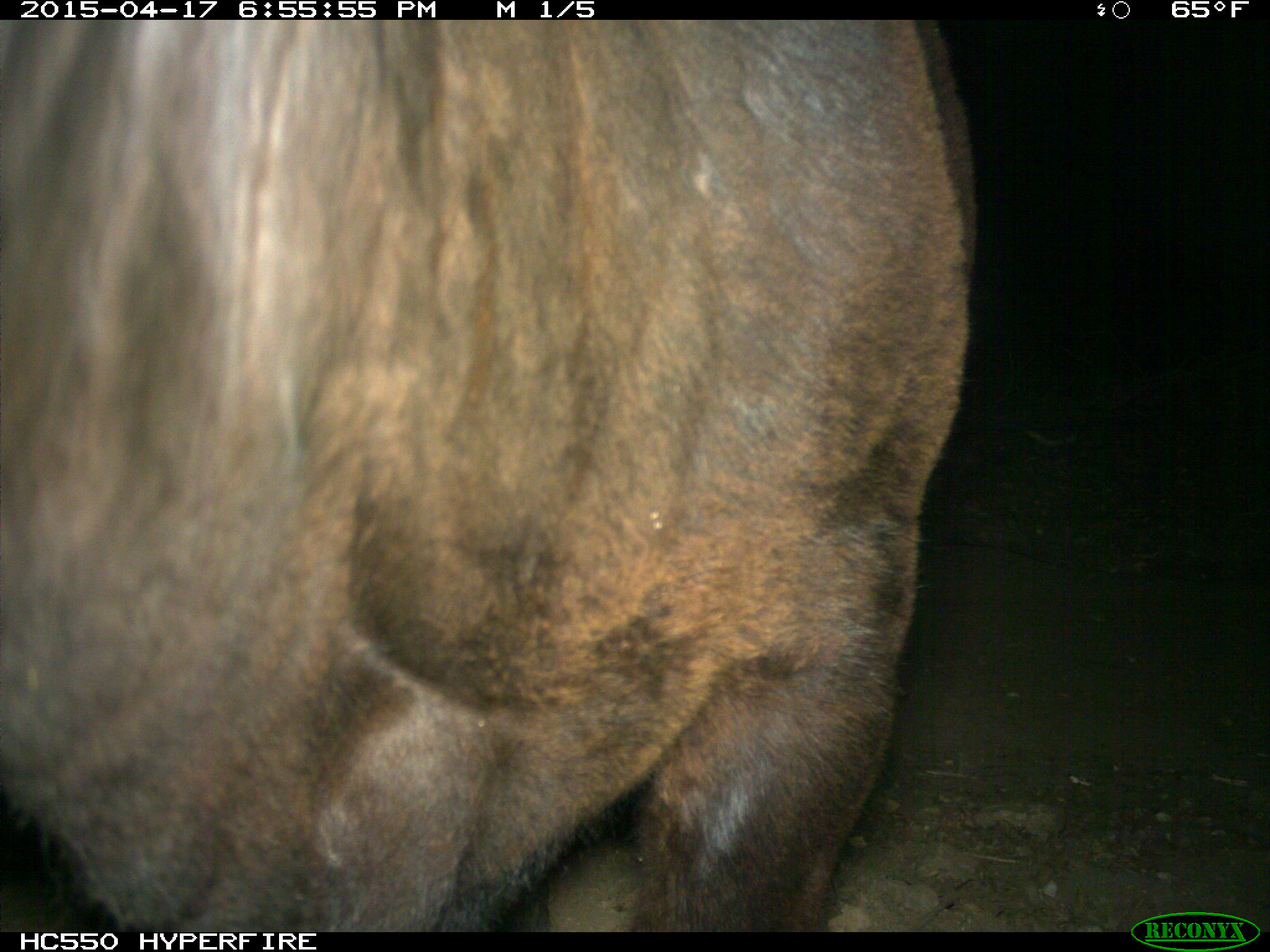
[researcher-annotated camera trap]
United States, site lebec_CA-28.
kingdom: Animalia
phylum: Chordata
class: Mammalia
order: Artiodactyla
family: Bovidae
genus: Bos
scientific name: Bos taurus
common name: domestic cow